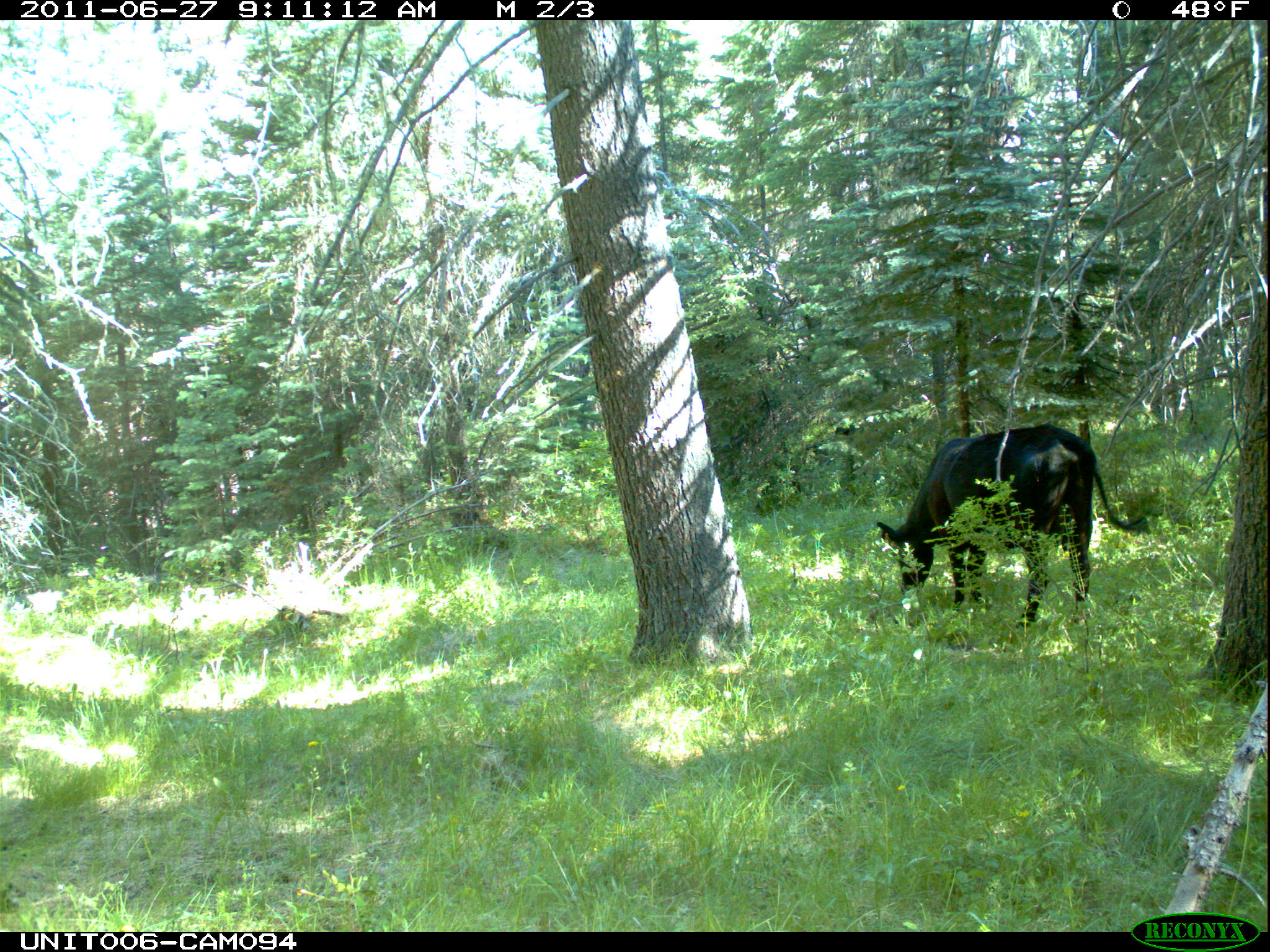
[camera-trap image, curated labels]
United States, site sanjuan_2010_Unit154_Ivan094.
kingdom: Animalia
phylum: Chordata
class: Mammalia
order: Artiodactyla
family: Bovidae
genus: Bos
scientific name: Bos taurus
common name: domestic cow